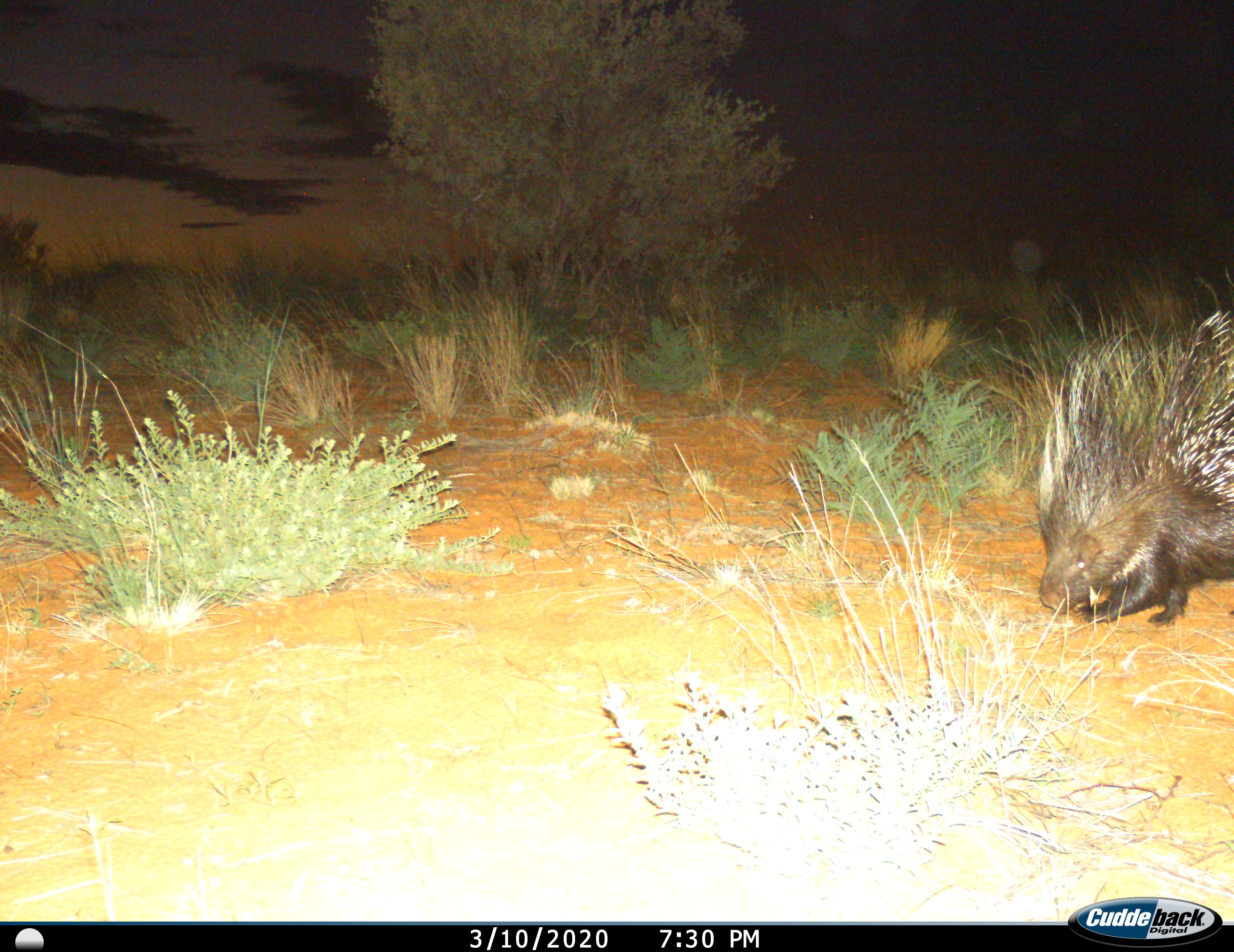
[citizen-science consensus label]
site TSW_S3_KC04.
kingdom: Animalia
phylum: Chordata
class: Mammalia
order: Rodentia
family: Hystricidae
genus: Hystrix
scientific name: Hystrix cristata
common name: crested porcupine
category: porcupine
Porcupine (crested porcupine) (Hystrix cristata), count 1. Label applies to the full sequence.